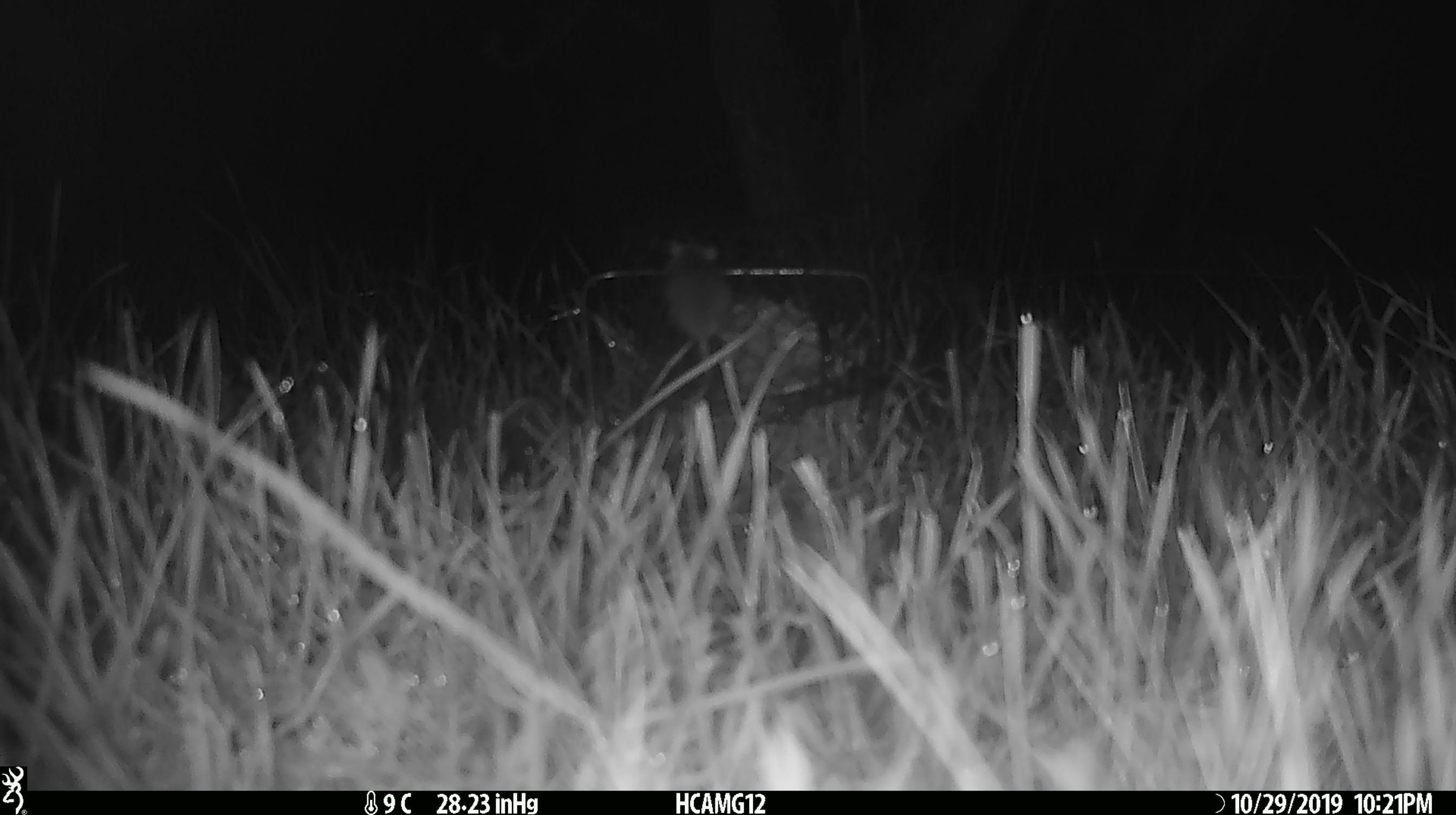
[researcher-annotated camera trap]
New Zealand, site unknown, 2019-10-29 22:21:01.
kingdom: Animalia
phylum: Chordata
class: Mammalia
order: Rodentia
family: Muridae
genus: Mus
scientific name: Mus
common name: mouse